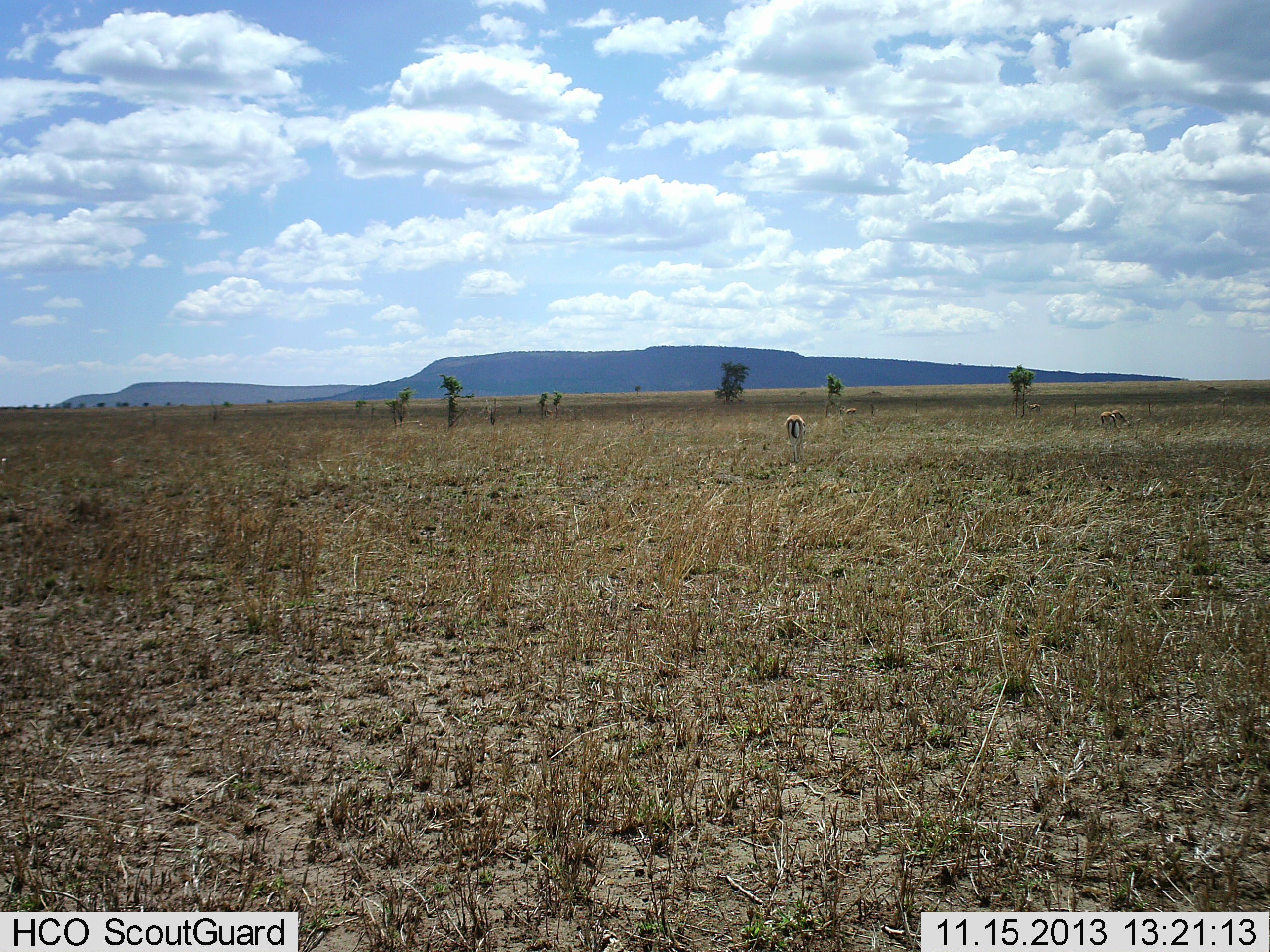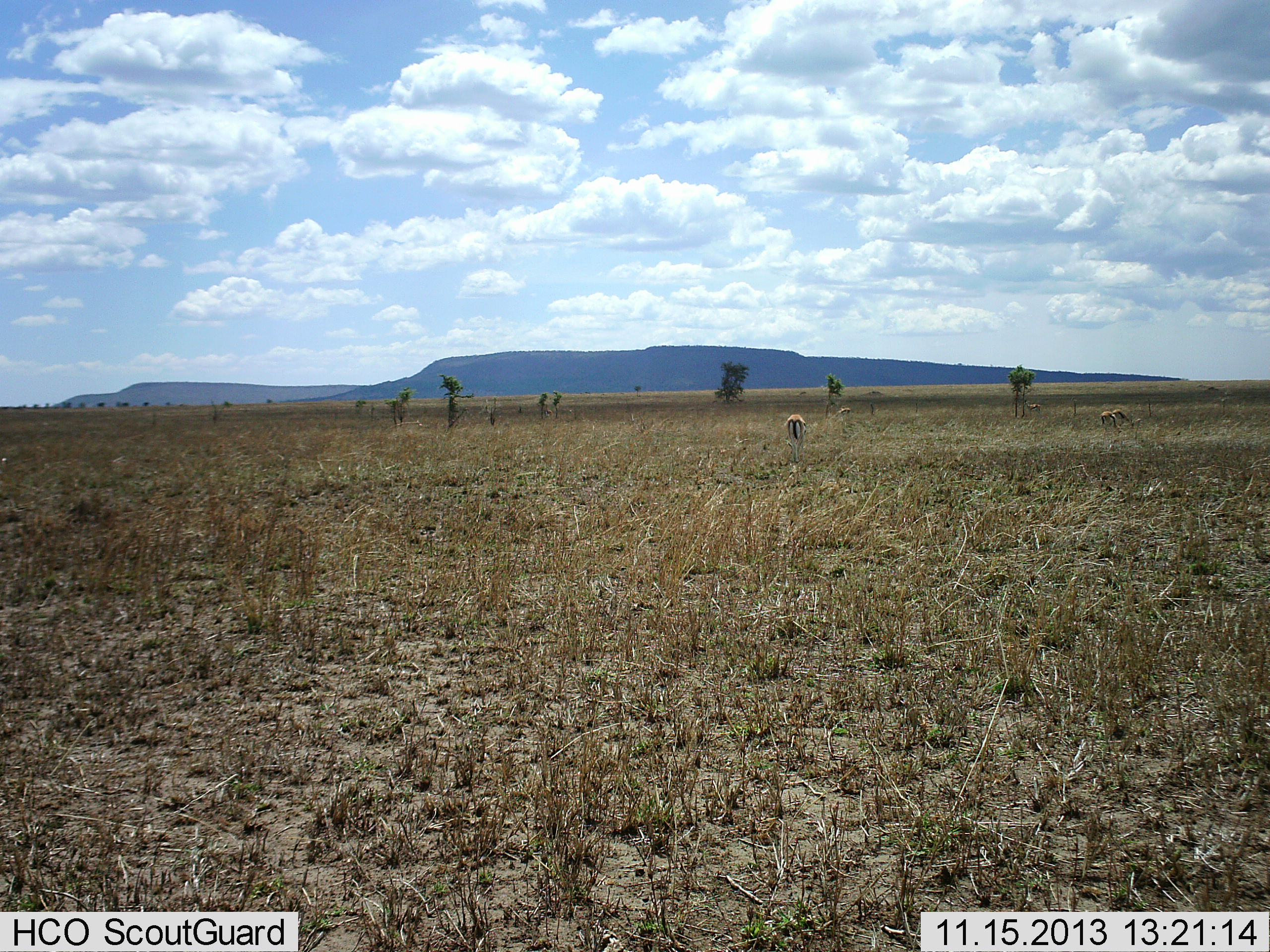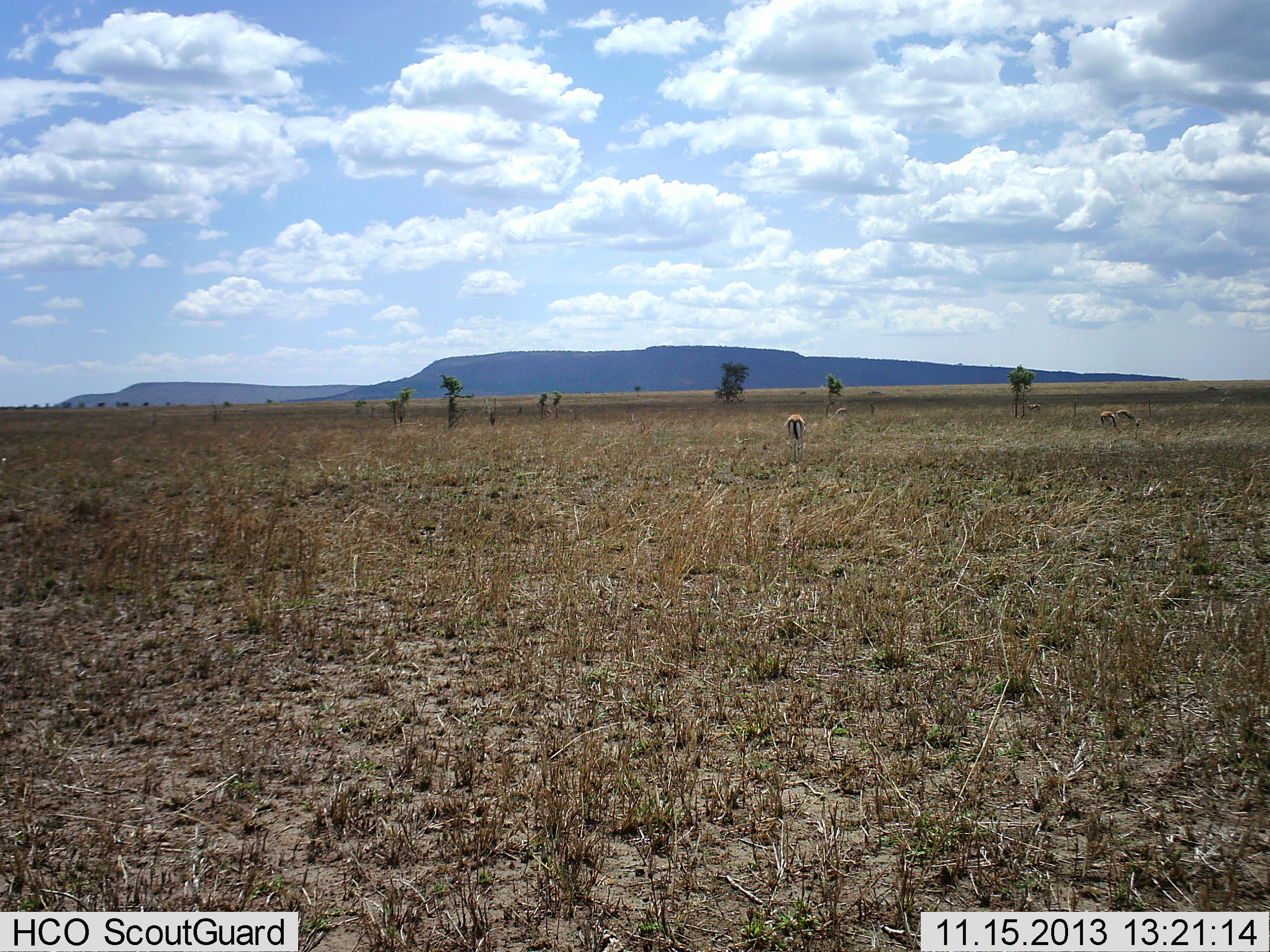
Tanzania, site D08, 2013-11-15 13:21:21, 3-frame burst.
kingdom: Animalia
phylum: Chordata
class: Mammalia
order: Artiodactyla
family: Bovidae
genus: Eudorcas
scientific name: Eudorcas thomsonii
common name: thomson's gazelle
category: gazellethomsons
Gazellethomsons (thomson's gazelle) (Eudorcas thomsonii), count 3. Behavior (volunteer vote fractions): standing 20%, resting 0%, moving 0%, interacting 0%. Young present (vote fraction): 0%. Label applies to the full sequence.